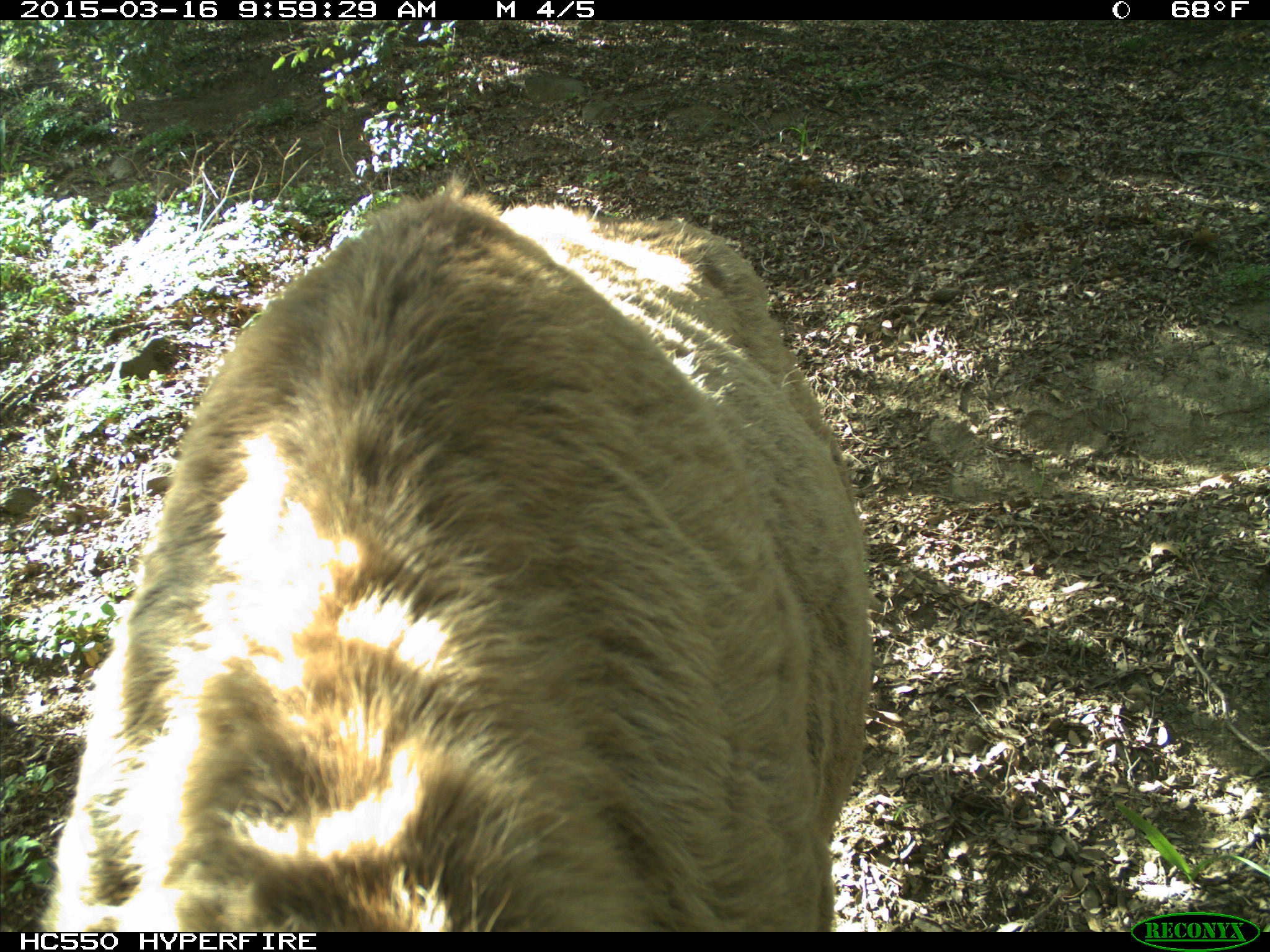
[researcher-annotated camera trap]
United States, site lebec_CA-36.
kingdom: Animalia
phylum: Chordata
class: Mammalia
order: Artiodactyla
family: Cervidae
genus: Cervus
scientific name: Cervus canadensis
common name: elk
Cervus canadensis (elk).